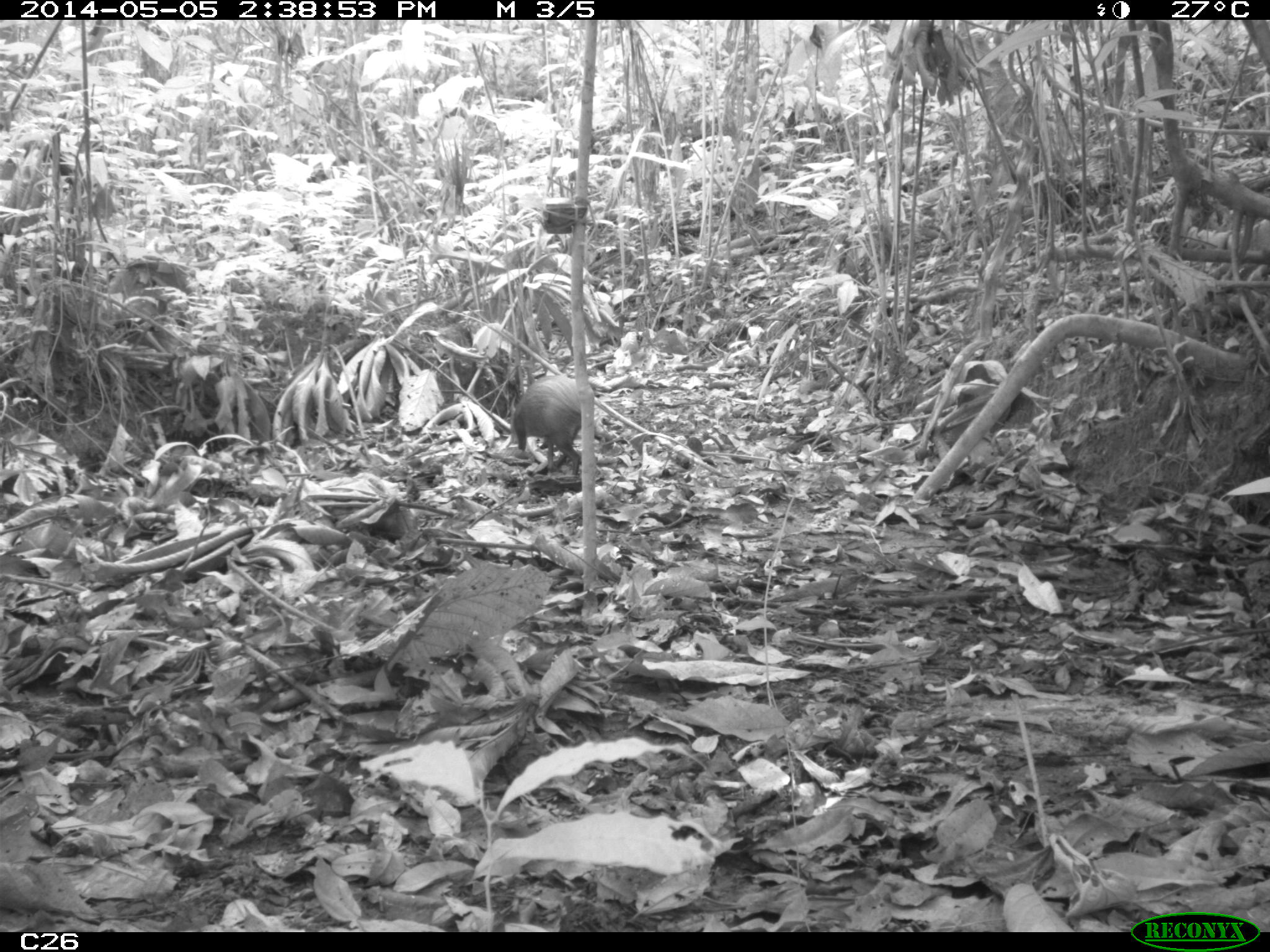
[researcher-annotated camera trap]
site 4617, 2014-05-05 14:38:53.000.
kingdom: Animalia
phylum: Chordata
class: Mammalia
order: Rodentia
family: Dasyproctidae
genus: Dasyprocta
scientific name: Dasyprocta leporina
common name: red-rumped agouti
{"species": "Dasyprocta leporina (red-rumped agouti)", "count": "1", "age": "adult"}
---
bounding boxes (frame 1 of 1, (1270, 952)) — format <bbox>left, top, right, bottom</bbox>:
dasyprocta leporina: <bbox>513, 374, 593, 477</bbox>